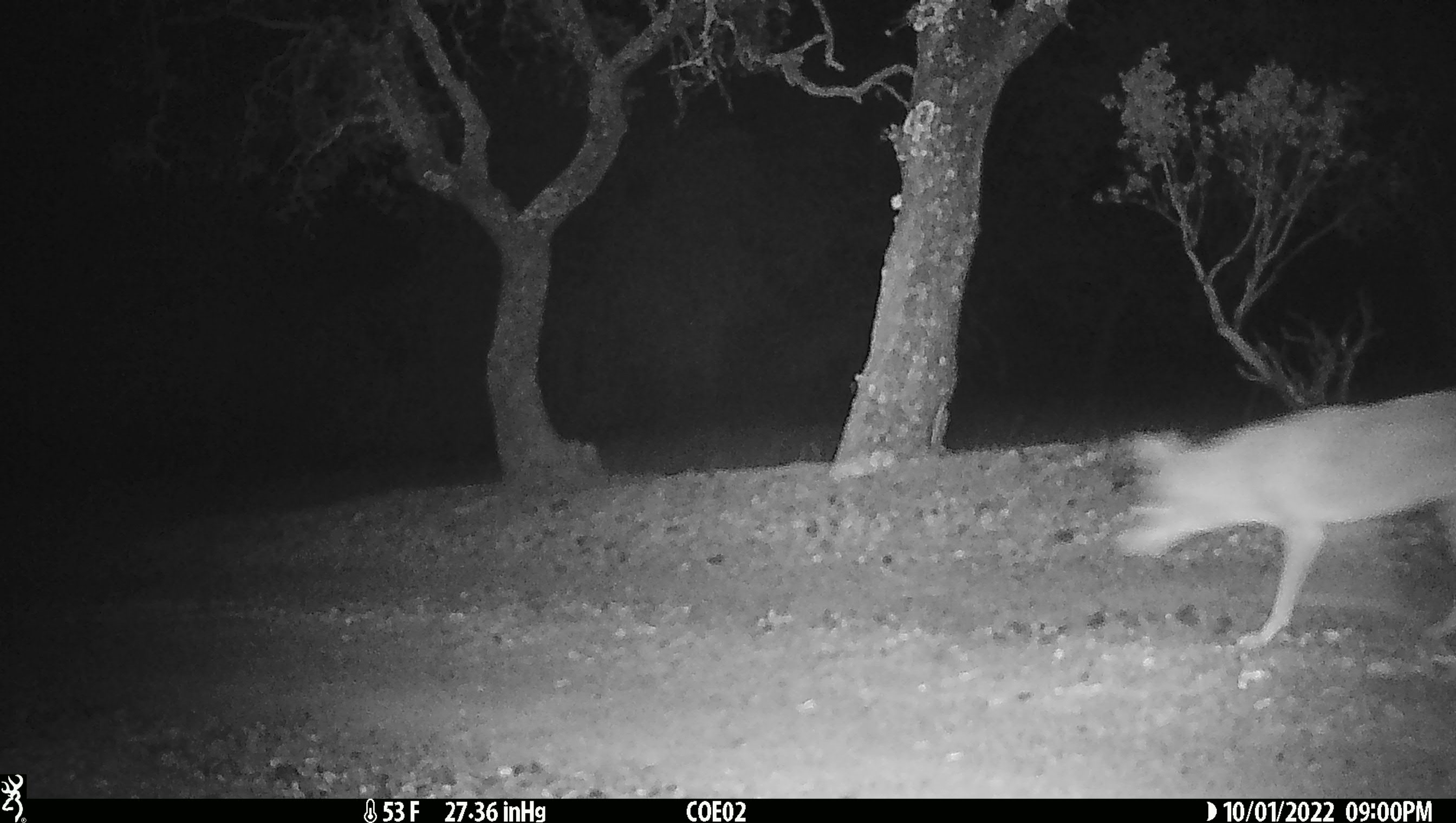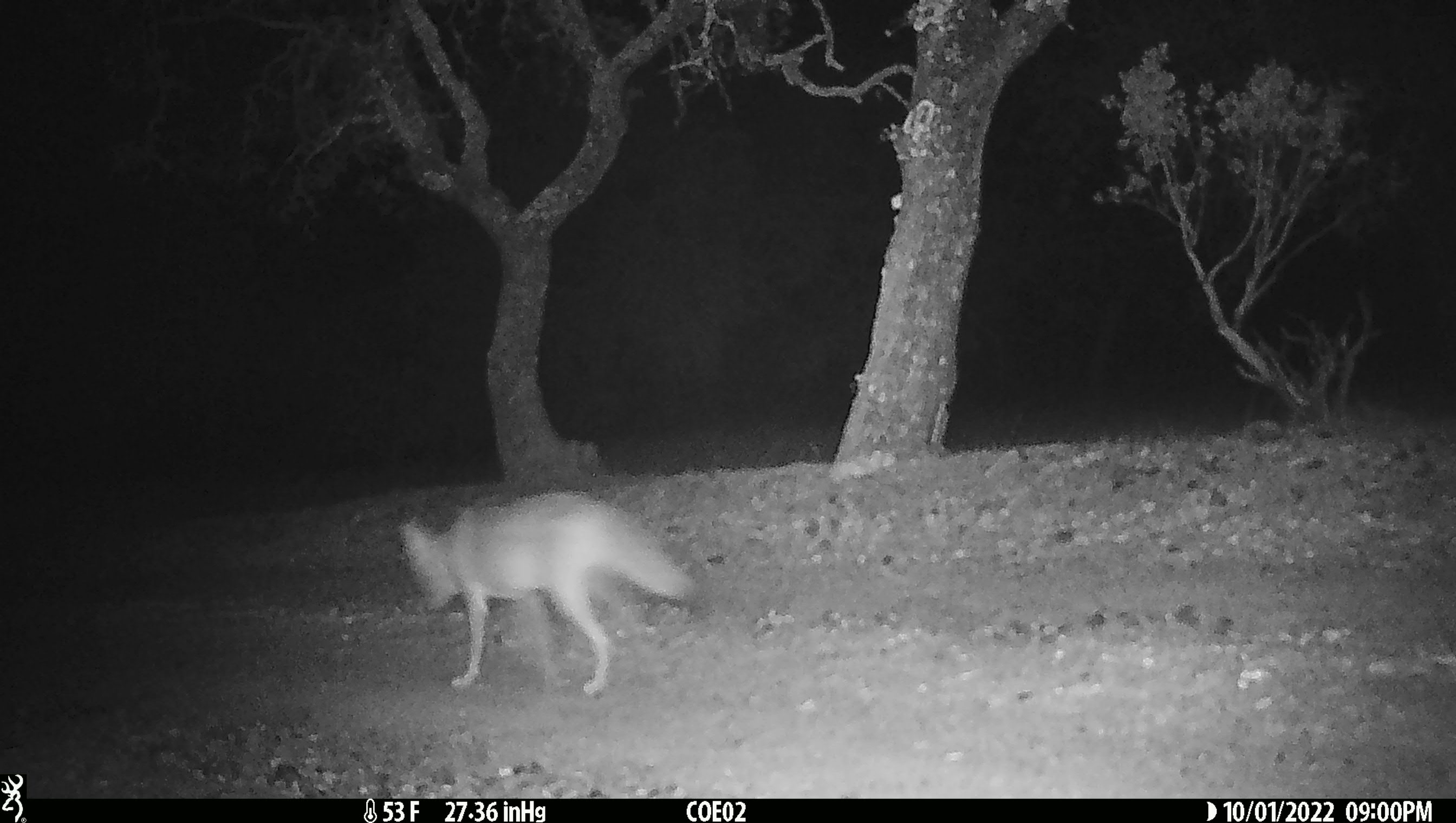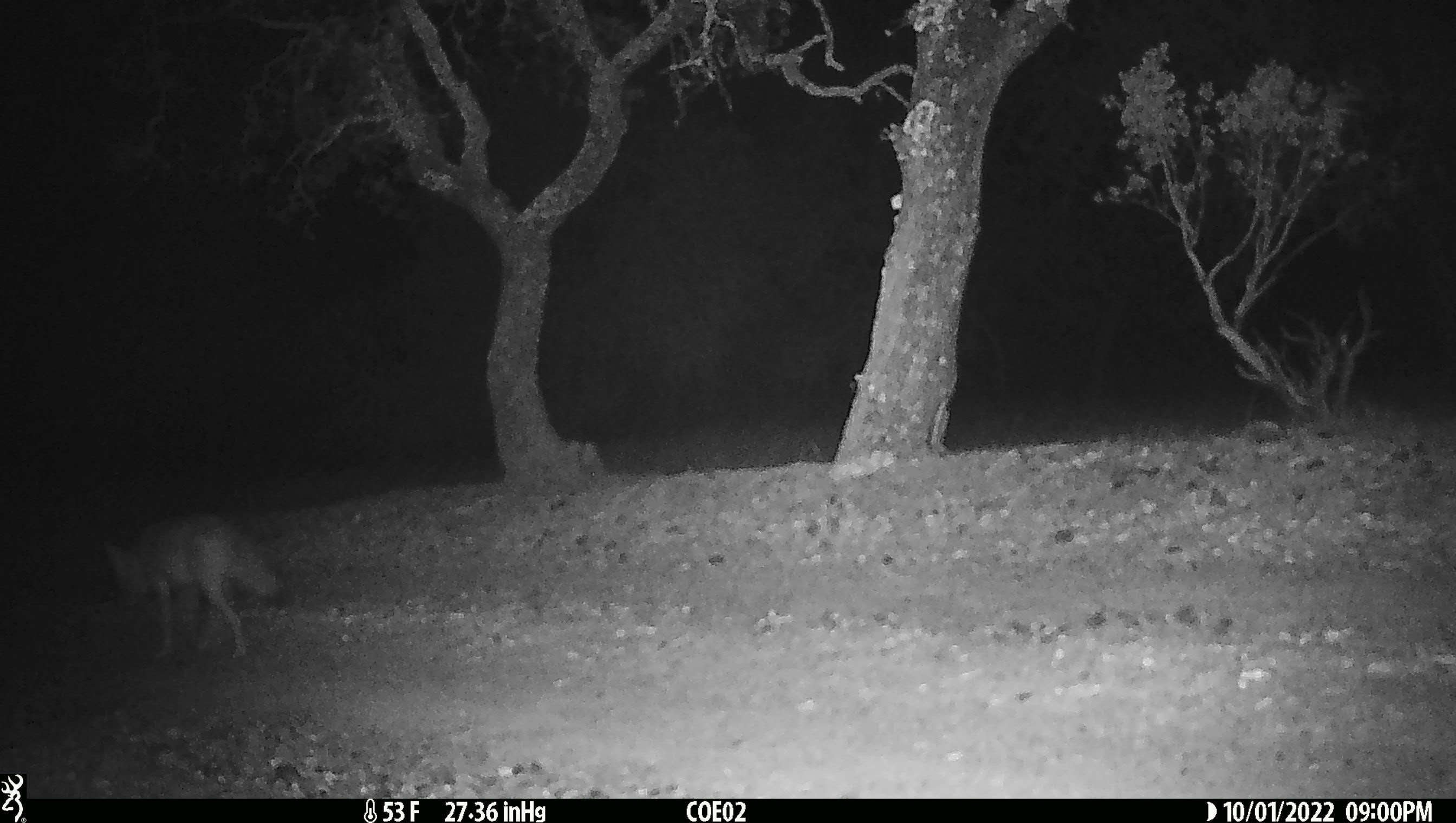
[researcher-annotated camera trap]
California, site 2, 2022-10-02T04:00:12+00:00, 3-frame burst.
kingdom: Animalia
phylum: Chordata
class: Mammalia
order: Carnivora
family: Canidae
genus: Canis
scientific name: Canis latrans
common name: coyote